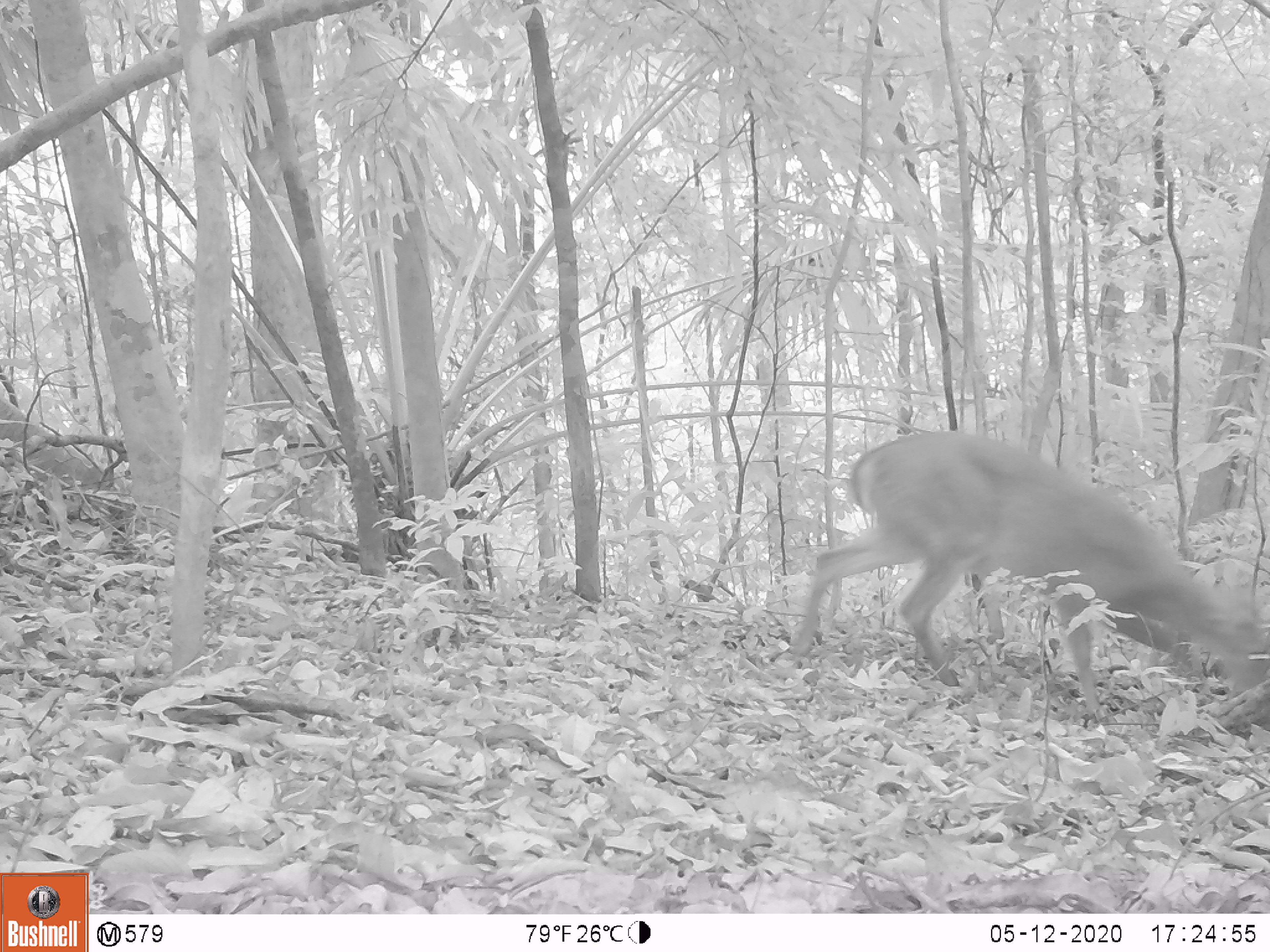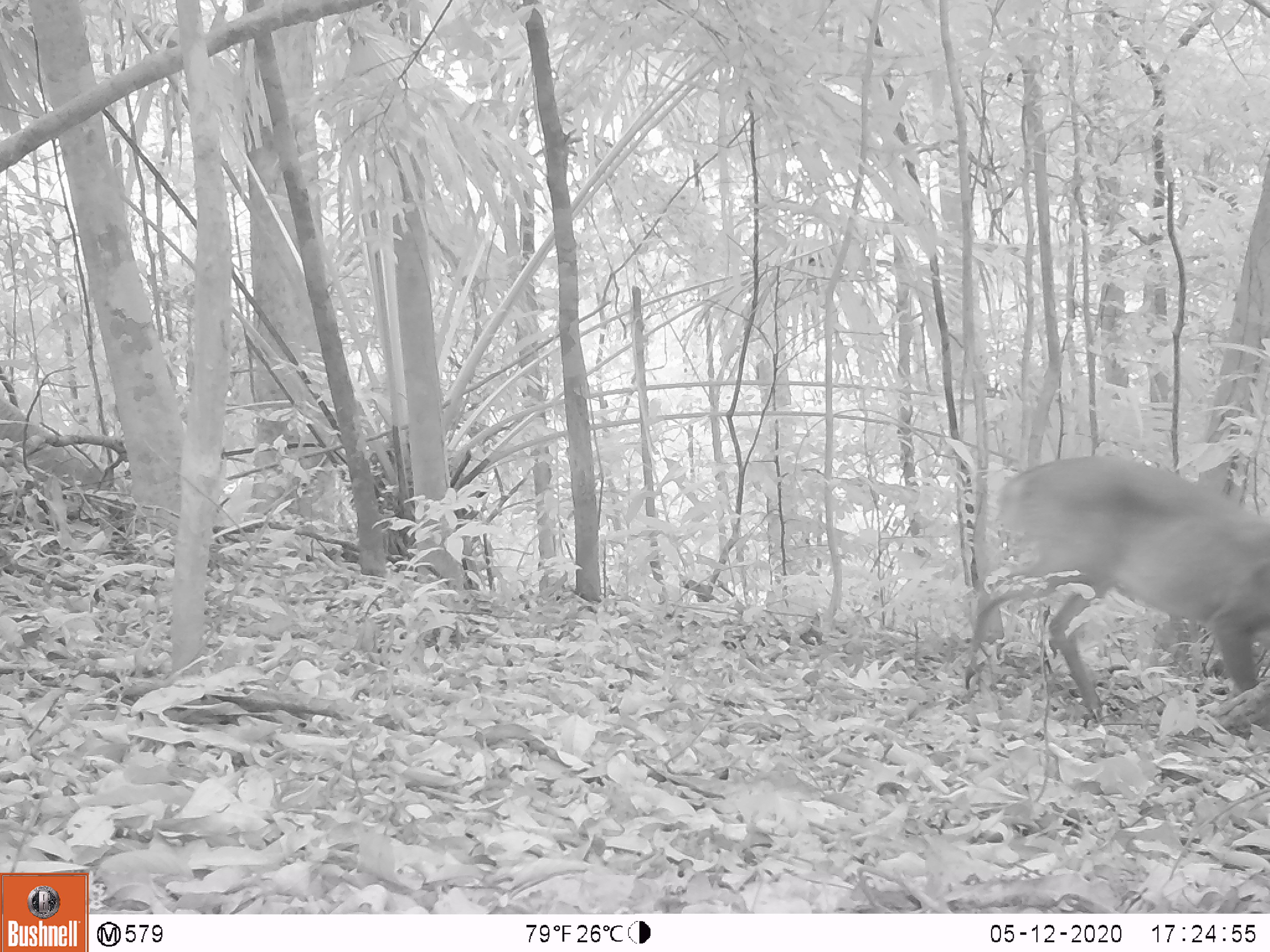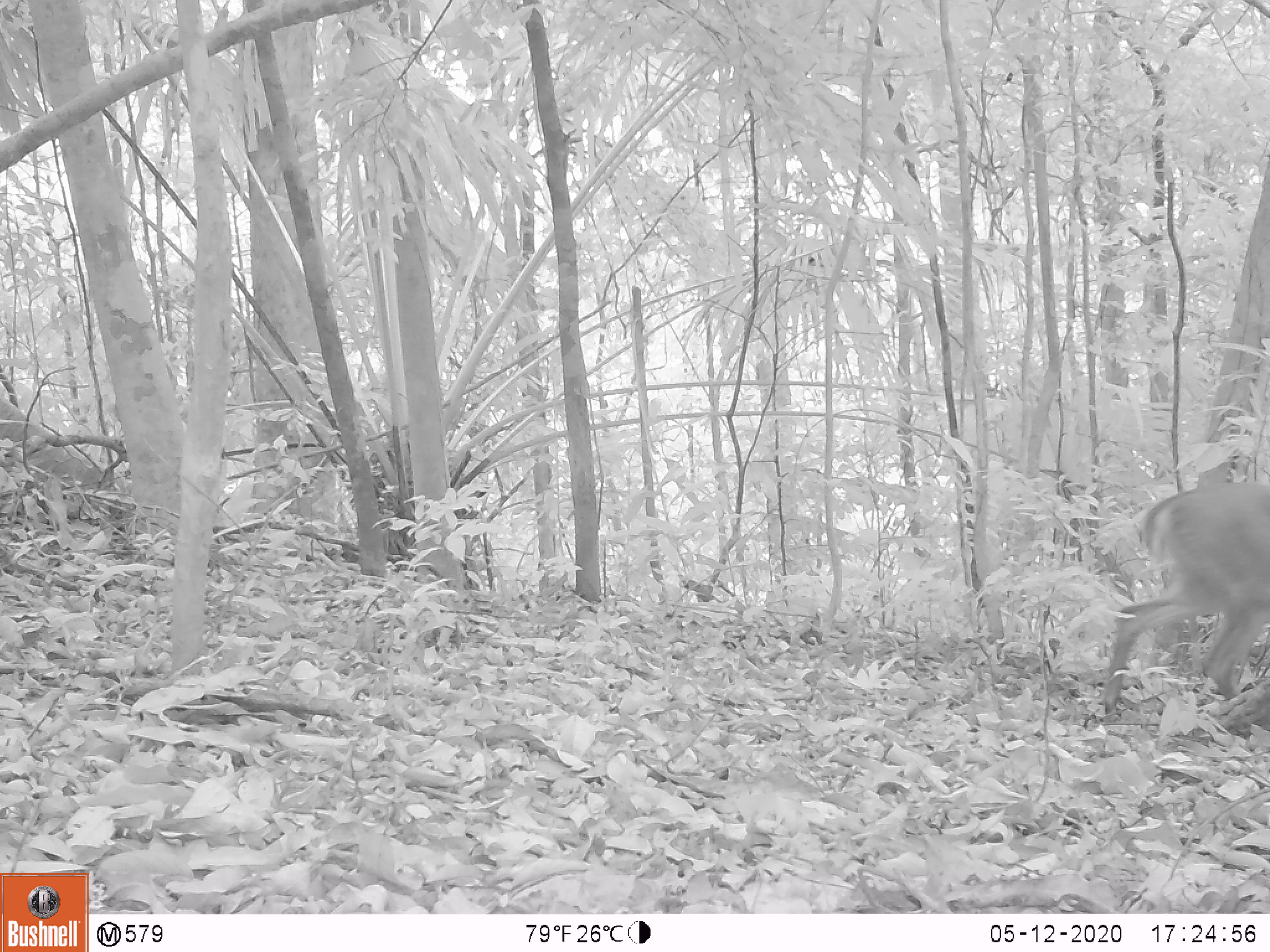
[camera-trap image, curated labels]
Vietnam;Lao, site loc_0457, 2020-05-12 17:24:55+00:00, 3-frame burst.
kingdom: Animalia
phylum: Chordata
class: Mammalia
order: Artiodactyla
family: Cervidae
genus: Muntiacus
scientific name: Muntiacus vuquangensis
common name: large-antlered muntjac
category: large antlered muntjac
Large antlered muntjac (large-antlered muntjac) (Muntiacus vuquangensis). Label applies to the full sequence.